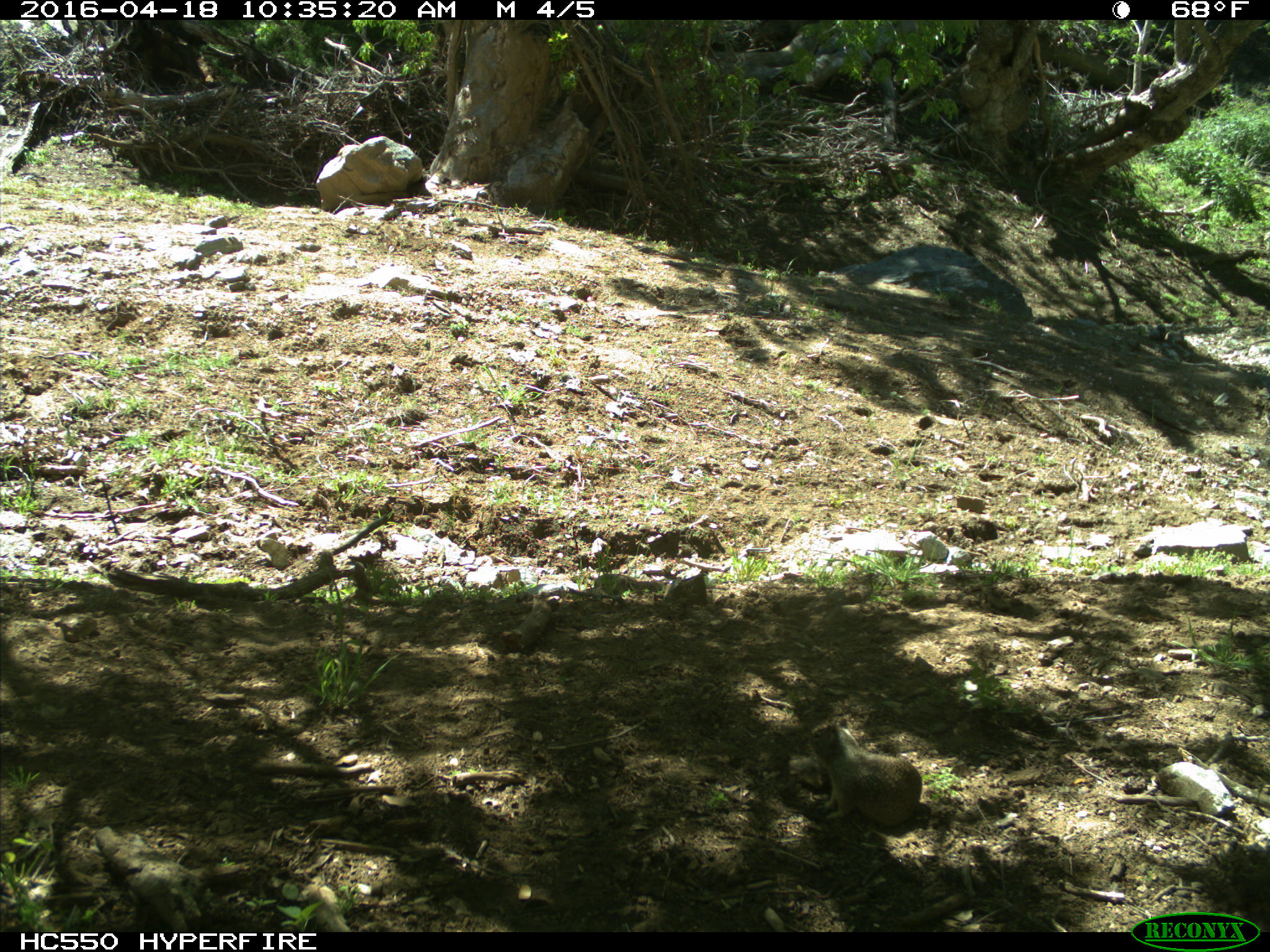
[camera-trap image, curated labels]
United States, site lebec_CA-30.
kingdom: Animalia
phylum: Chordata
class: Mammalia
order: Rodentia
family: Sciuridae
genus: Otospermophilus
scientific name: Otospermophilus beecheyi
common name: california ground squirrel